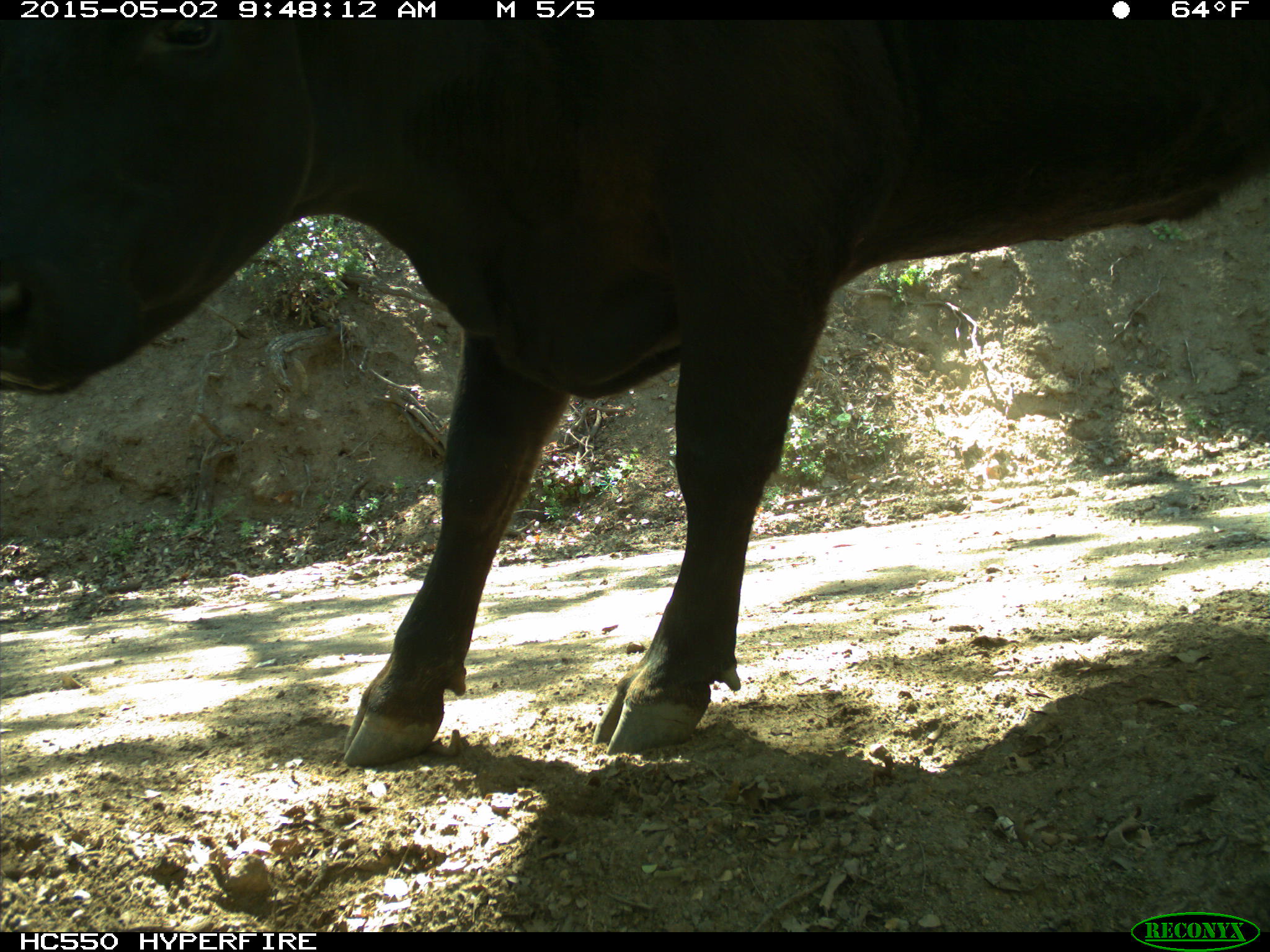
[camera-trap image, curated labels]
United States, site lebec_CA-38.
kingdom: Animalia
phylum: Chordata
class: Mammalia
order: Artiodactyla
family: Bovidae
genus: Bos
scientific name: Bos taurus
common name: domestic cow